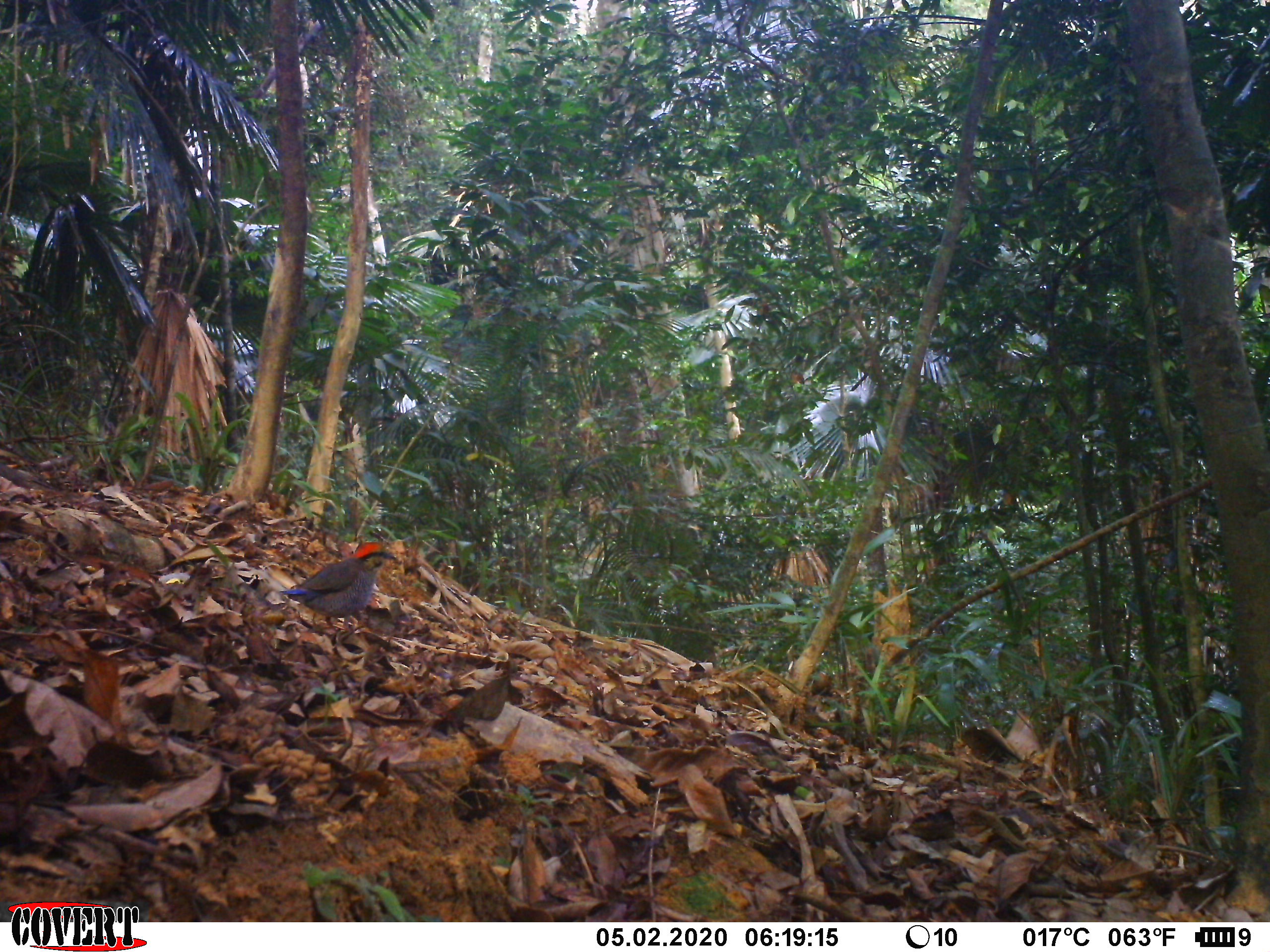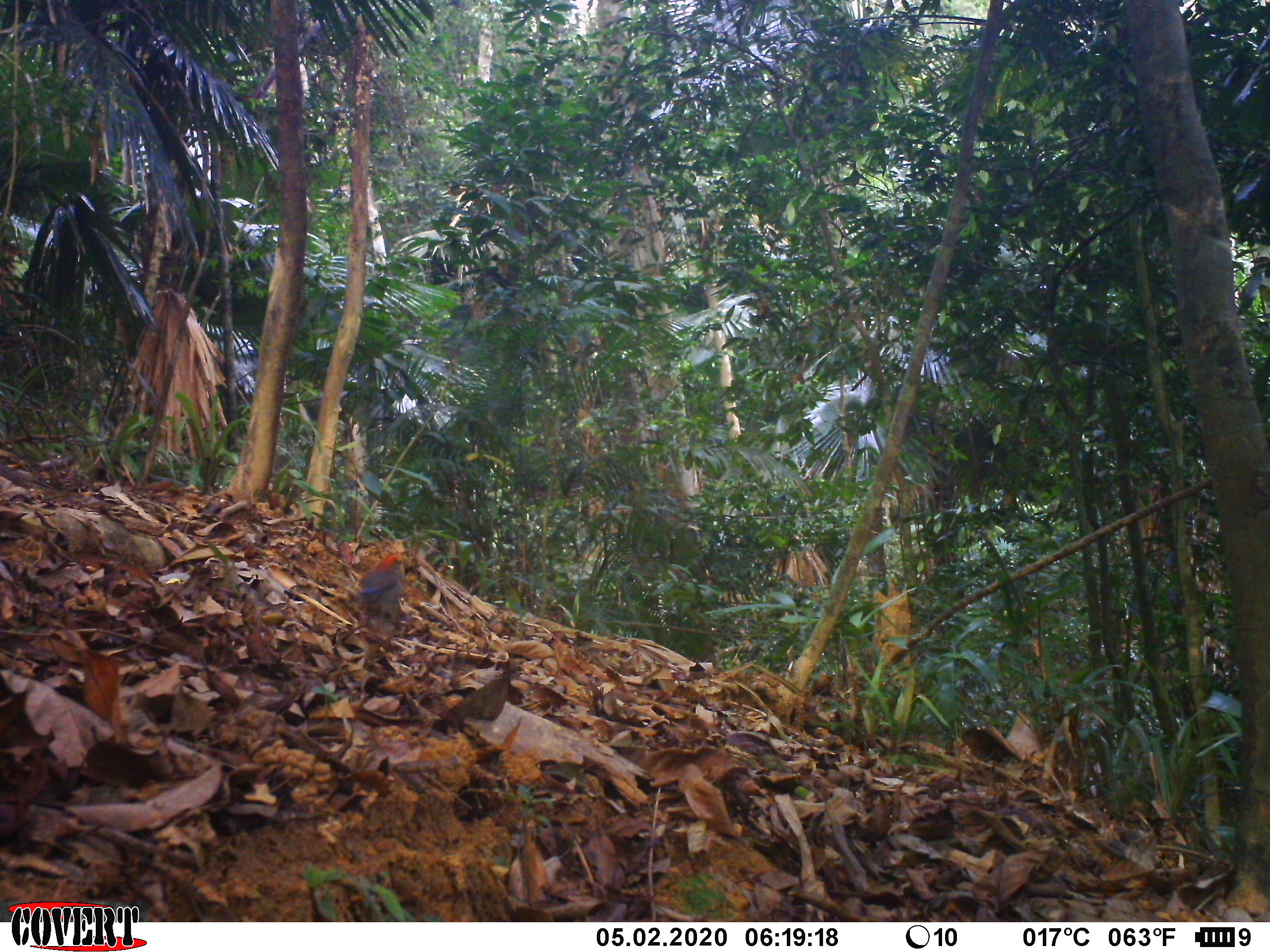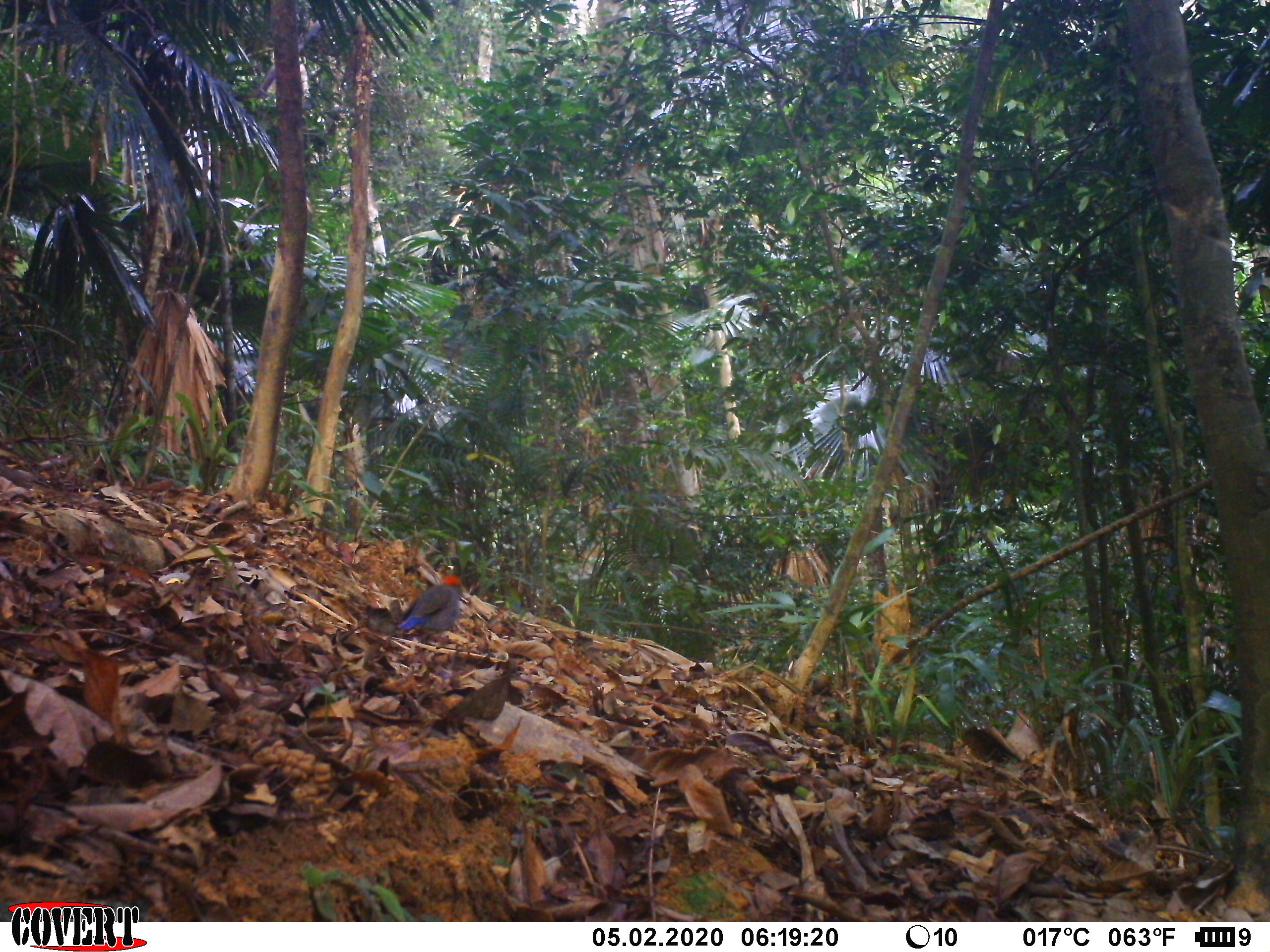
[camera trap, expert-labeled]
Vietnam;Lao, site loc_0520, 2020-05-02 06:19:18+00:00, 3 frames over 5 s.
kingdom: Animalia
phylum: Chordata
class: Aves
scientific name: Aves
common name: bird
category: unidentified bird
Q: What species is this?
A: Unidentified bird (bird) (Aves).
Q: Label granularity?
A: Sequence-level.